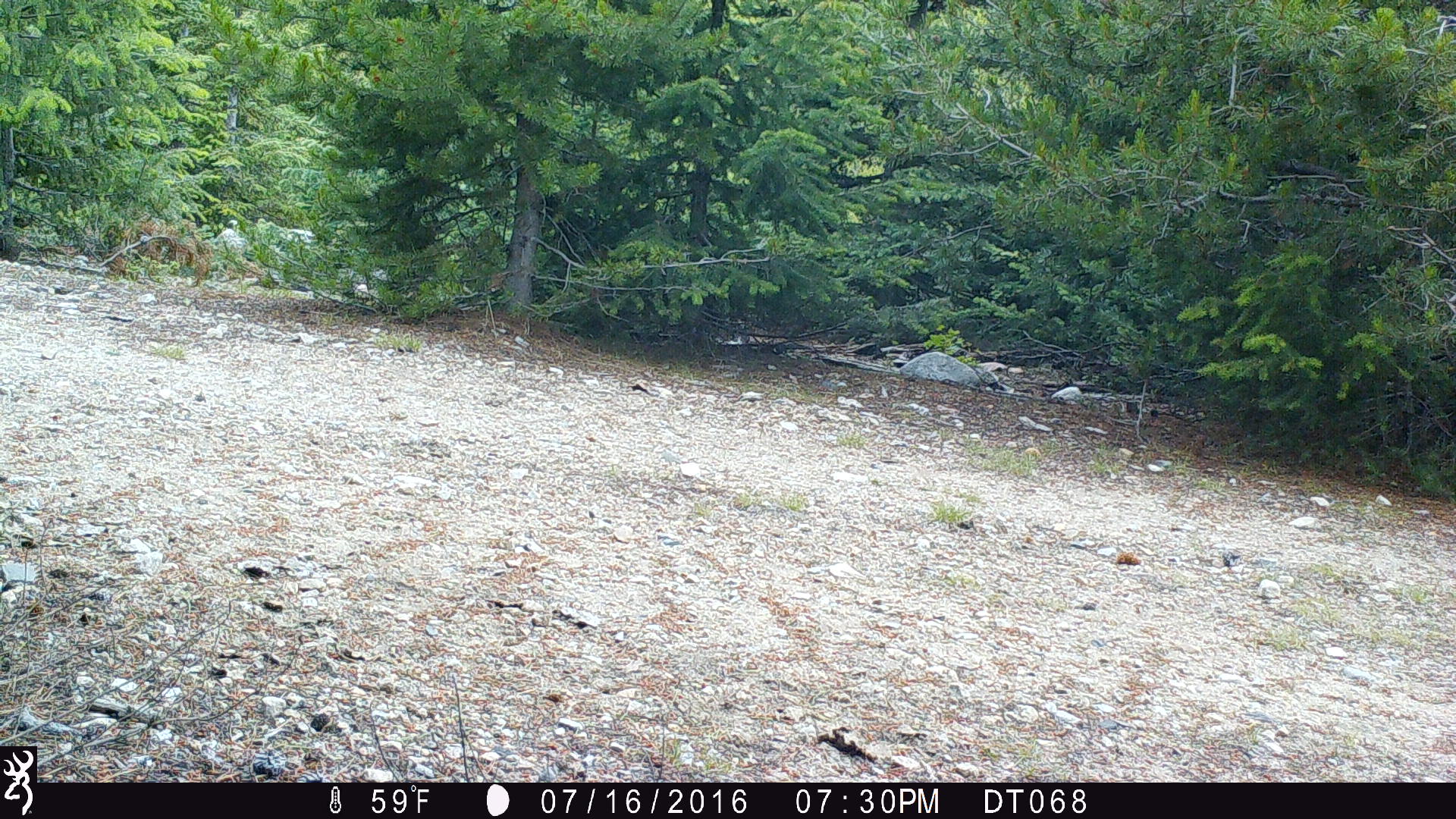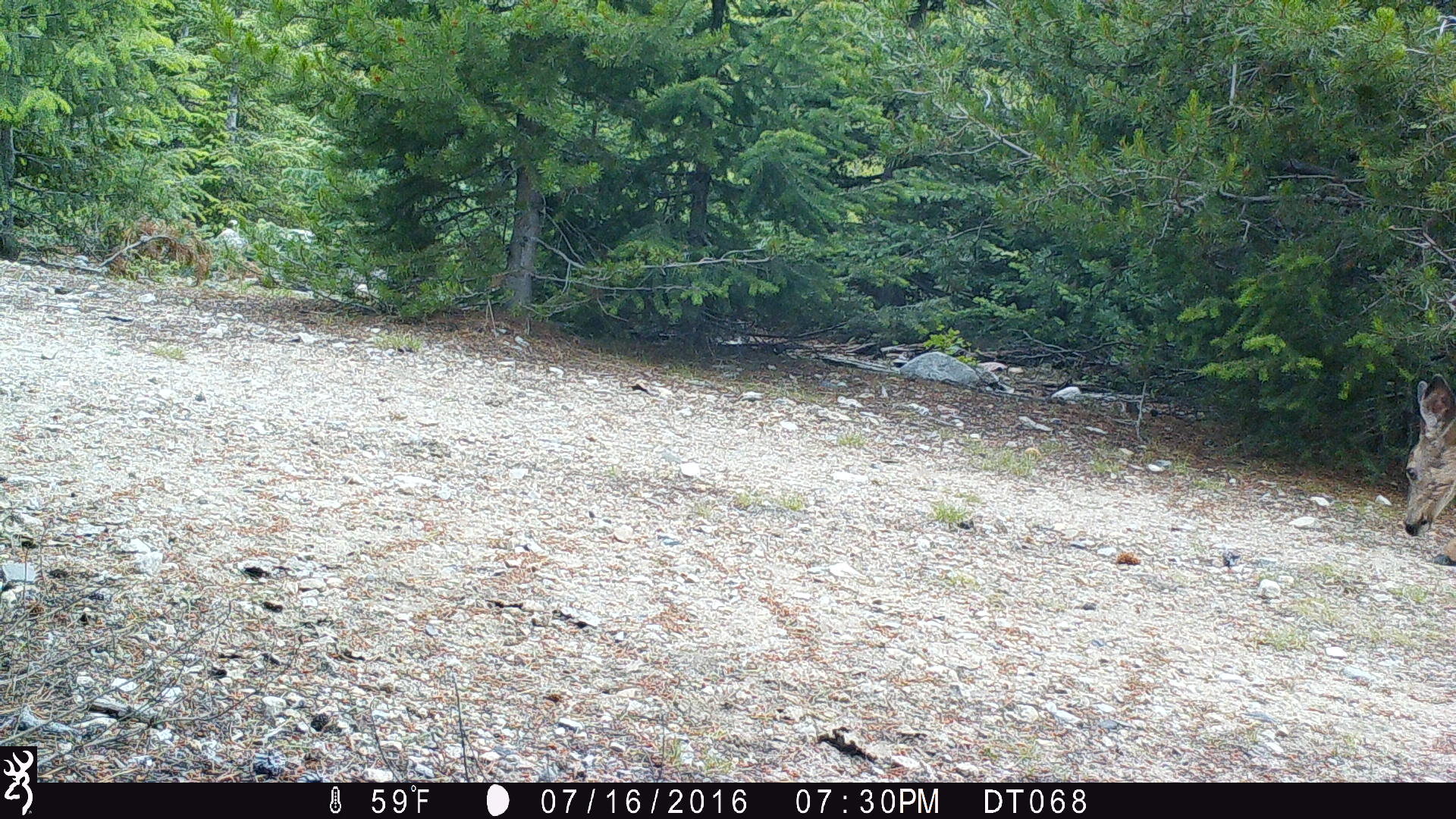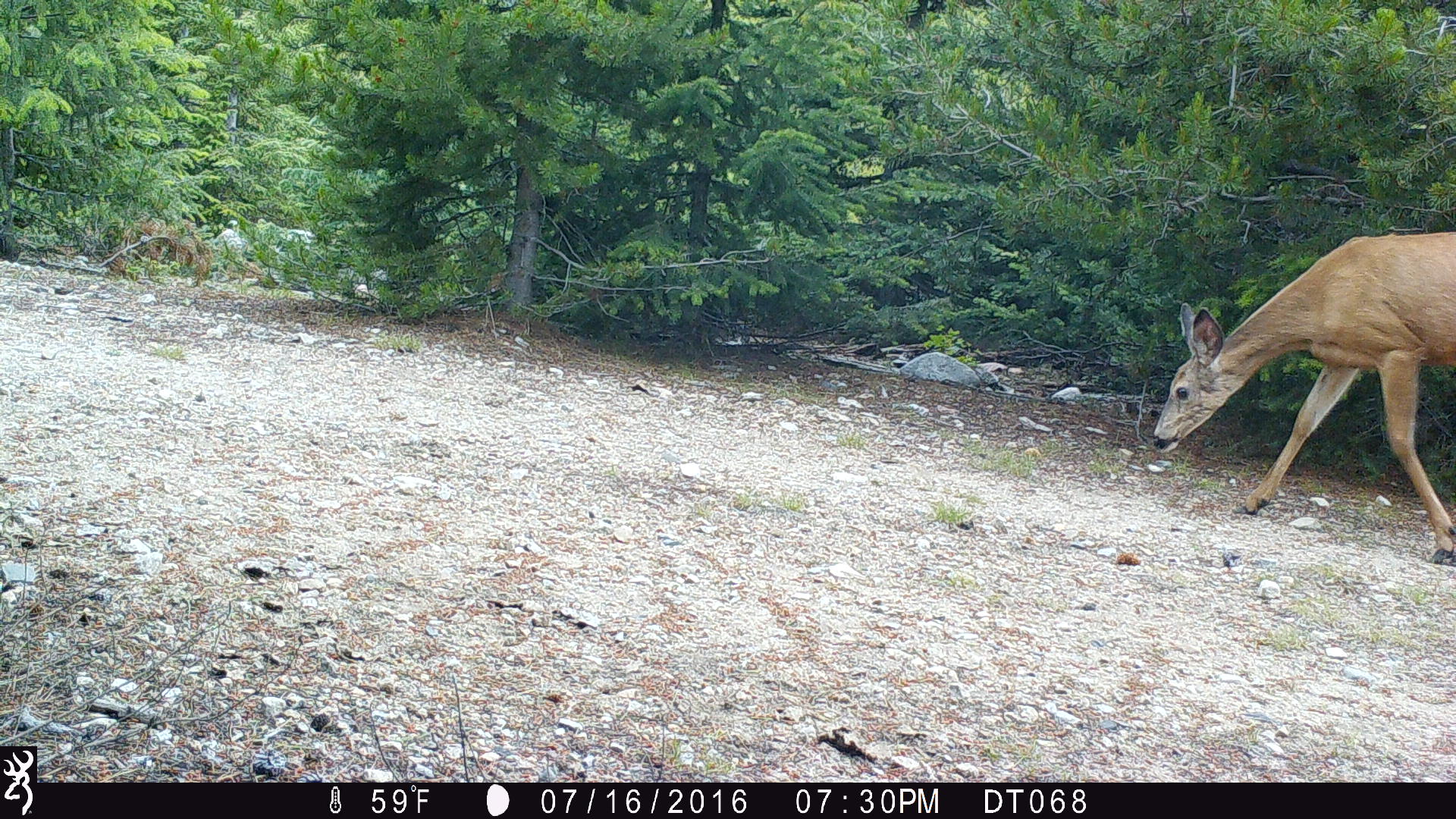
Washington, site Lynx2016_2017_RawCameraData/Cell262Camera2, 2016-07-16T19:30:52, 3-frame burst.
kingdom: Animalia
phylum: Chordata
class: Mammalia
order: Artiodactyla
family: Cervidae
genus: Odocoileus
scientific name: Odocoileus hemionus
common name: mule deer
Odocoileus hemionus (mule deer). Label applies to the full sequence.